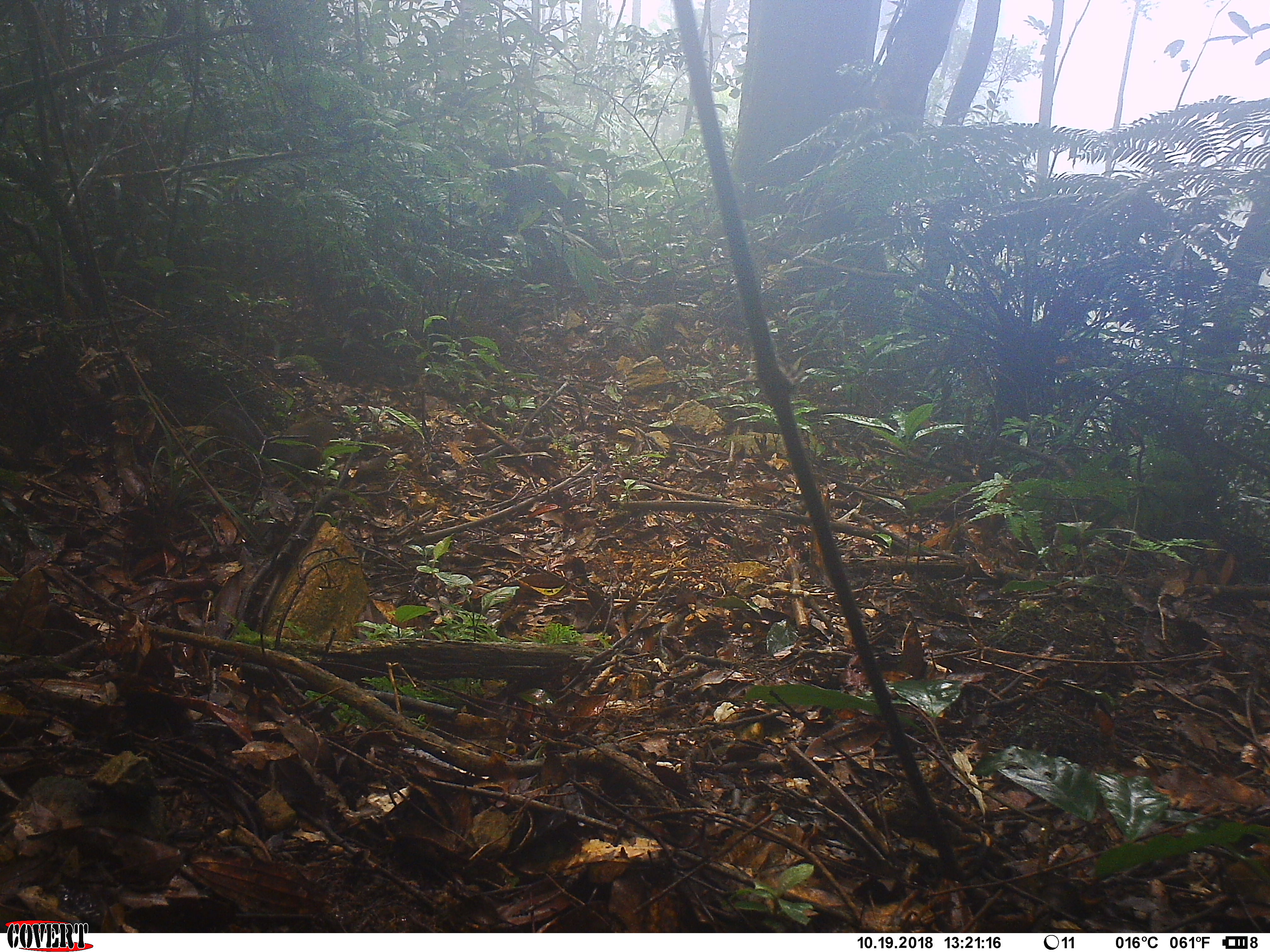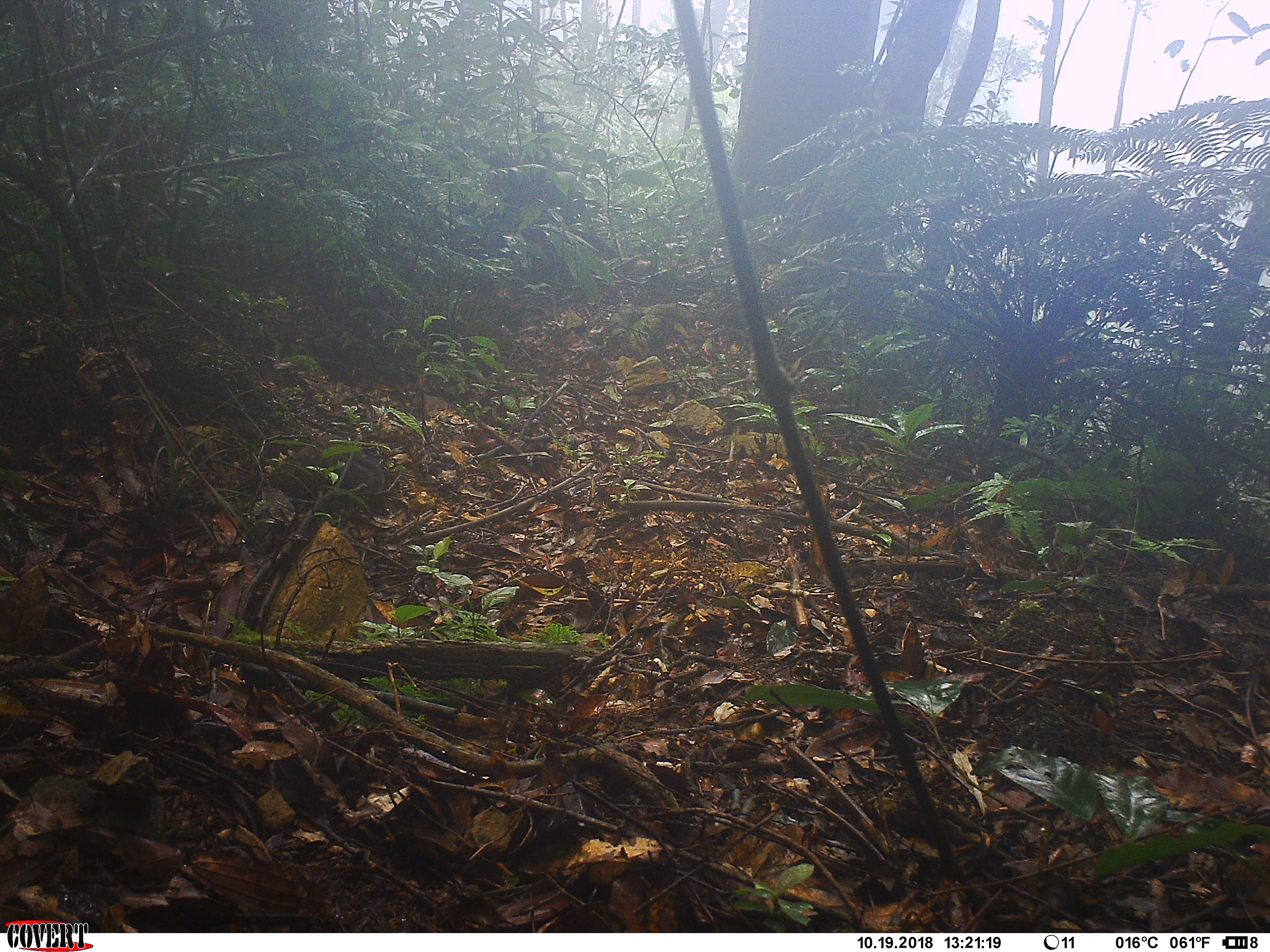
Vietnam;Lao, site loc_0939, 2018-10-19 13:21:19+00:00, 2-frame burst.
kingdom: Animalia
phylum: Chordata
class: Mammalia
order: Rodentia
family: Sciuridae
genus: Dremomys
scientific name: Dremomys rufigenis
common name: red-cheeked squirrel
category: red cheeked squirrel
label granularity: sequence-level